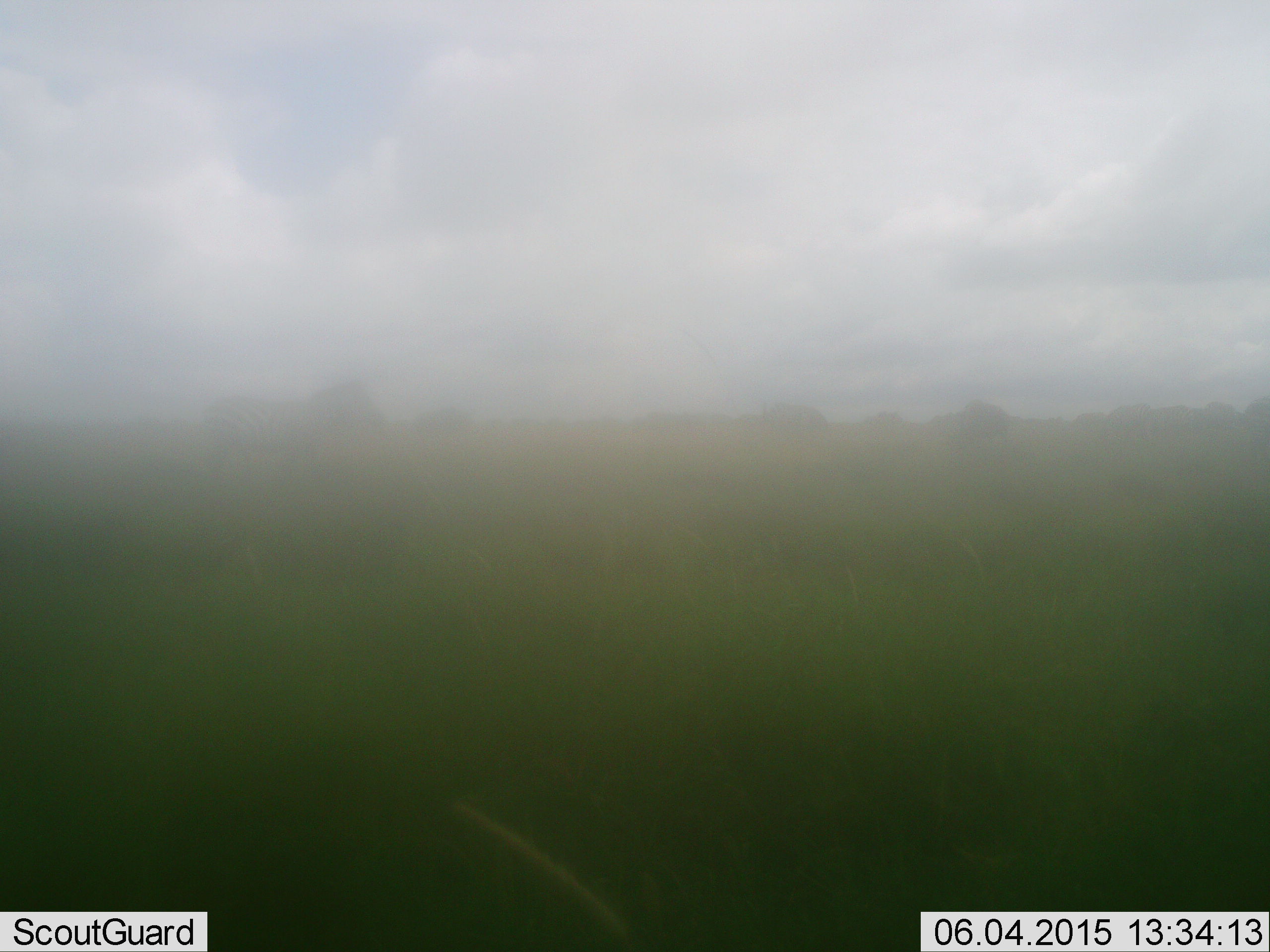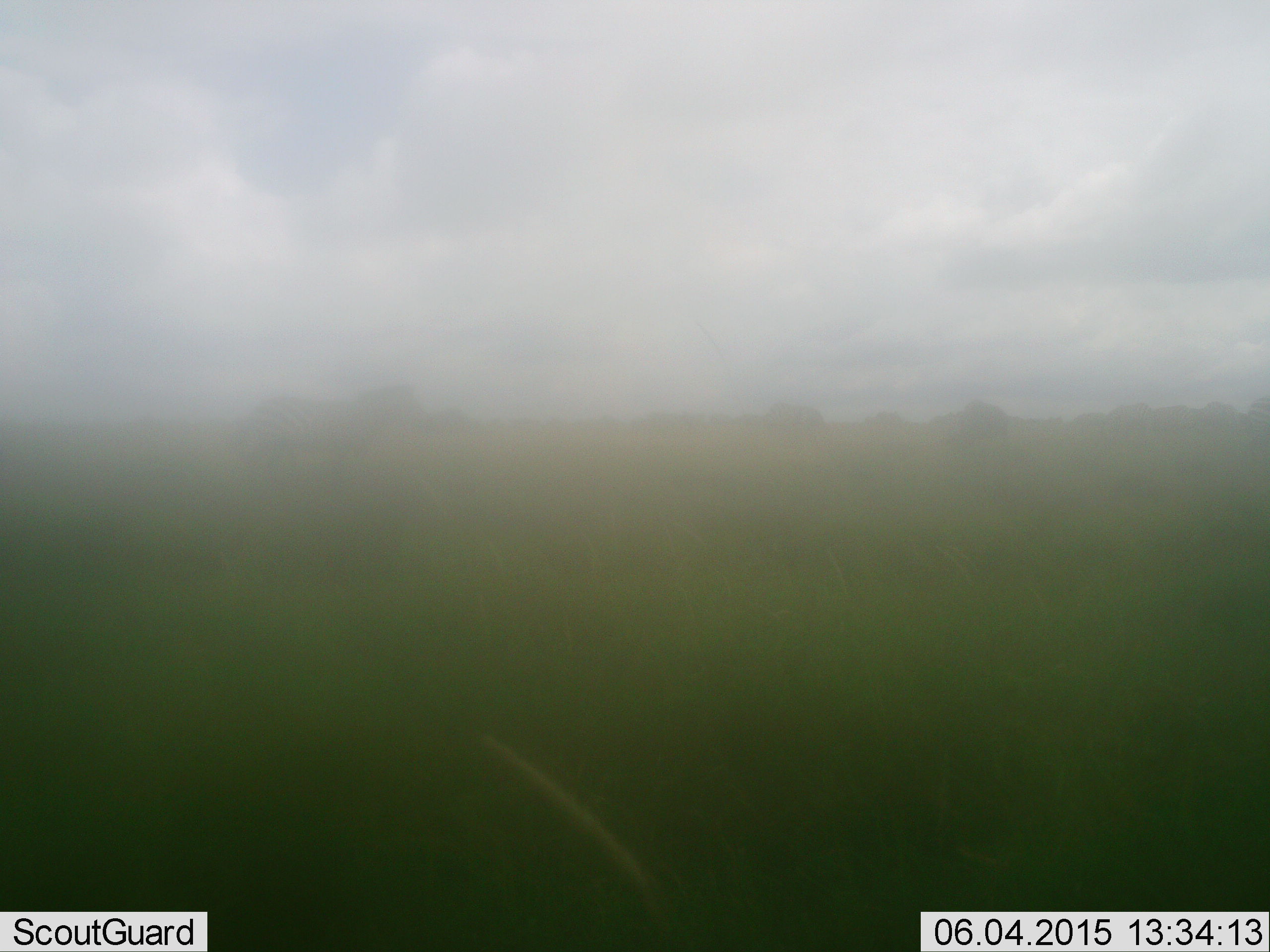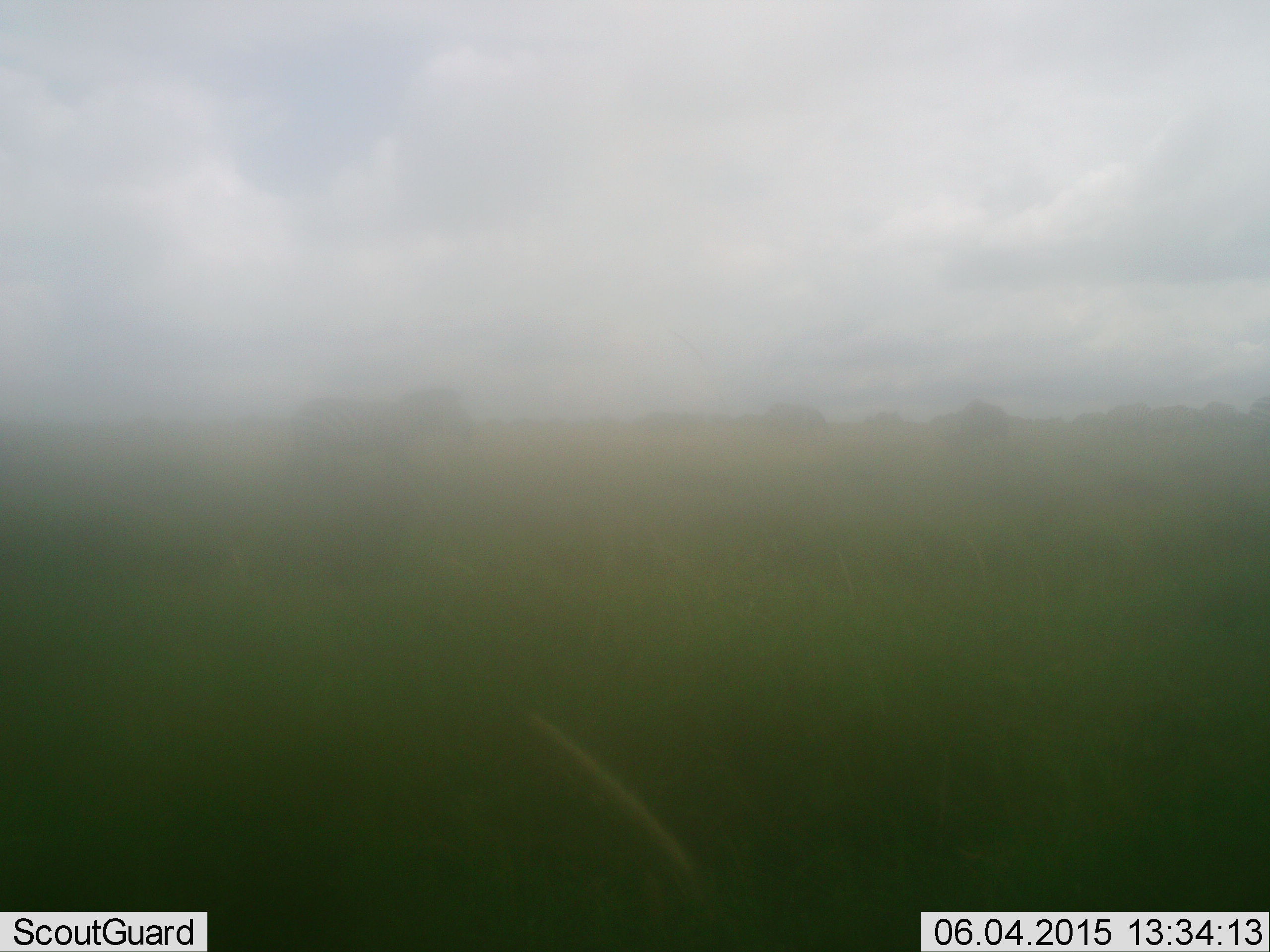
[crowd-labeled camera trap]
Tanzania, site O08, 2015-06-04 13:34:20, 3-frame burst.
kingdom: Animalia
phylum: Chordata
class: Mammalia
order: Perissodactyla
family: Equidae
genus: Equus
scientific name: Equus quagga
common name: plains zebra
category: zebra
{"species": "zebra (plains zebra) (Equus quagga)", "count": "1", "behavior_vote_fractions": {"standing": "38%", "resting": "0%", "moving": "88%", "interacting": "0%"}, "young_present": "0%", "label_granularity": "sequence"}